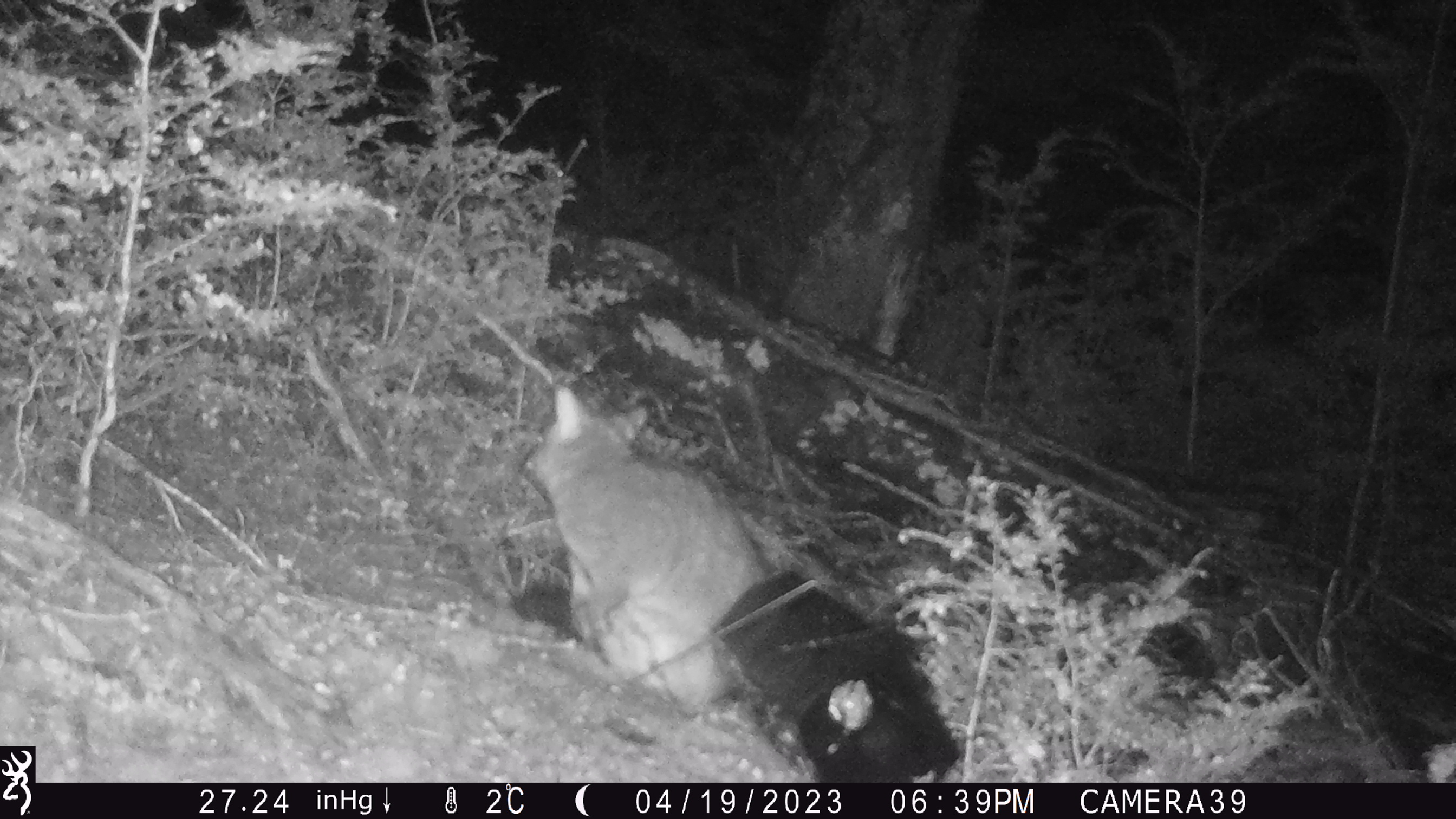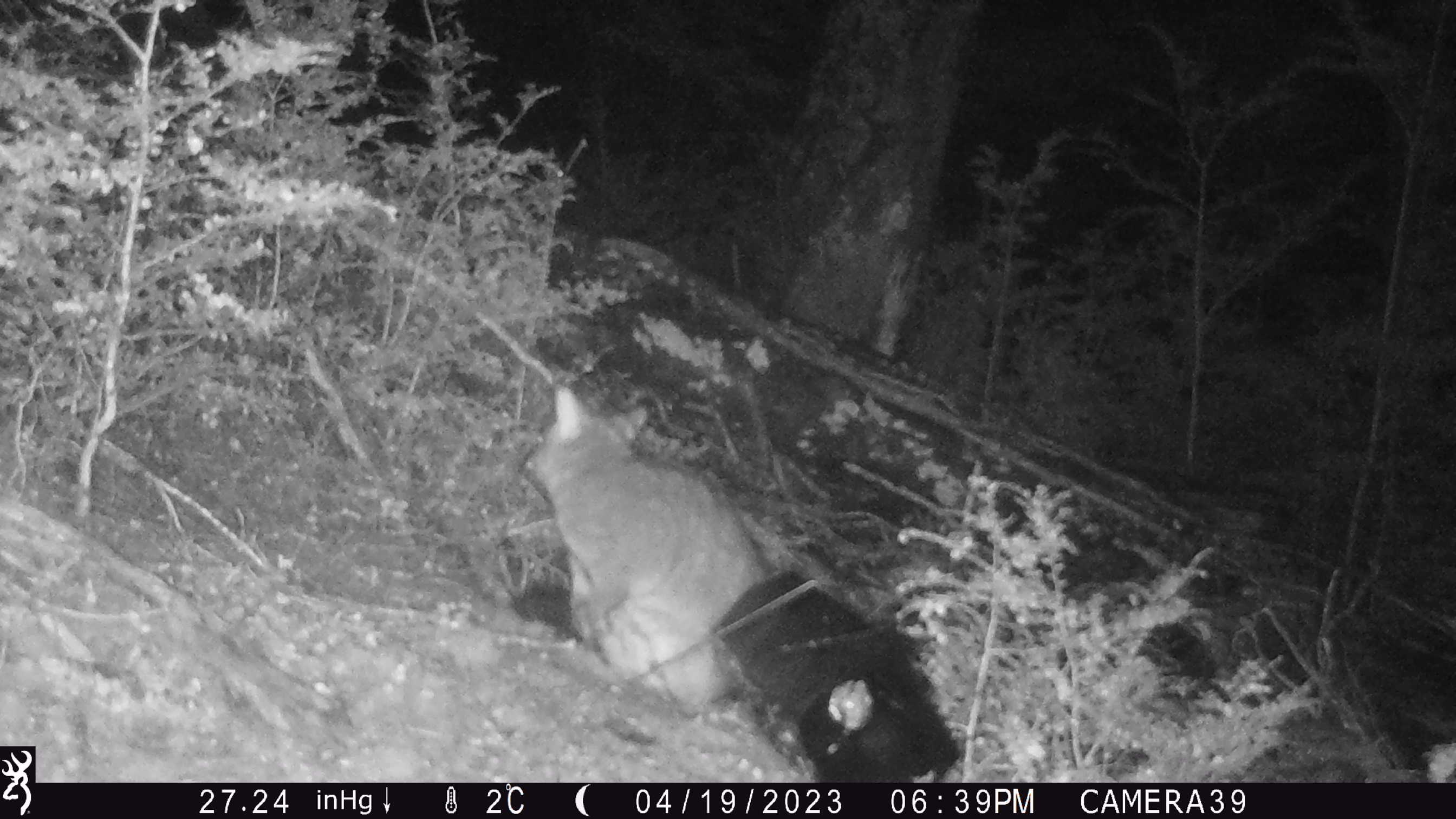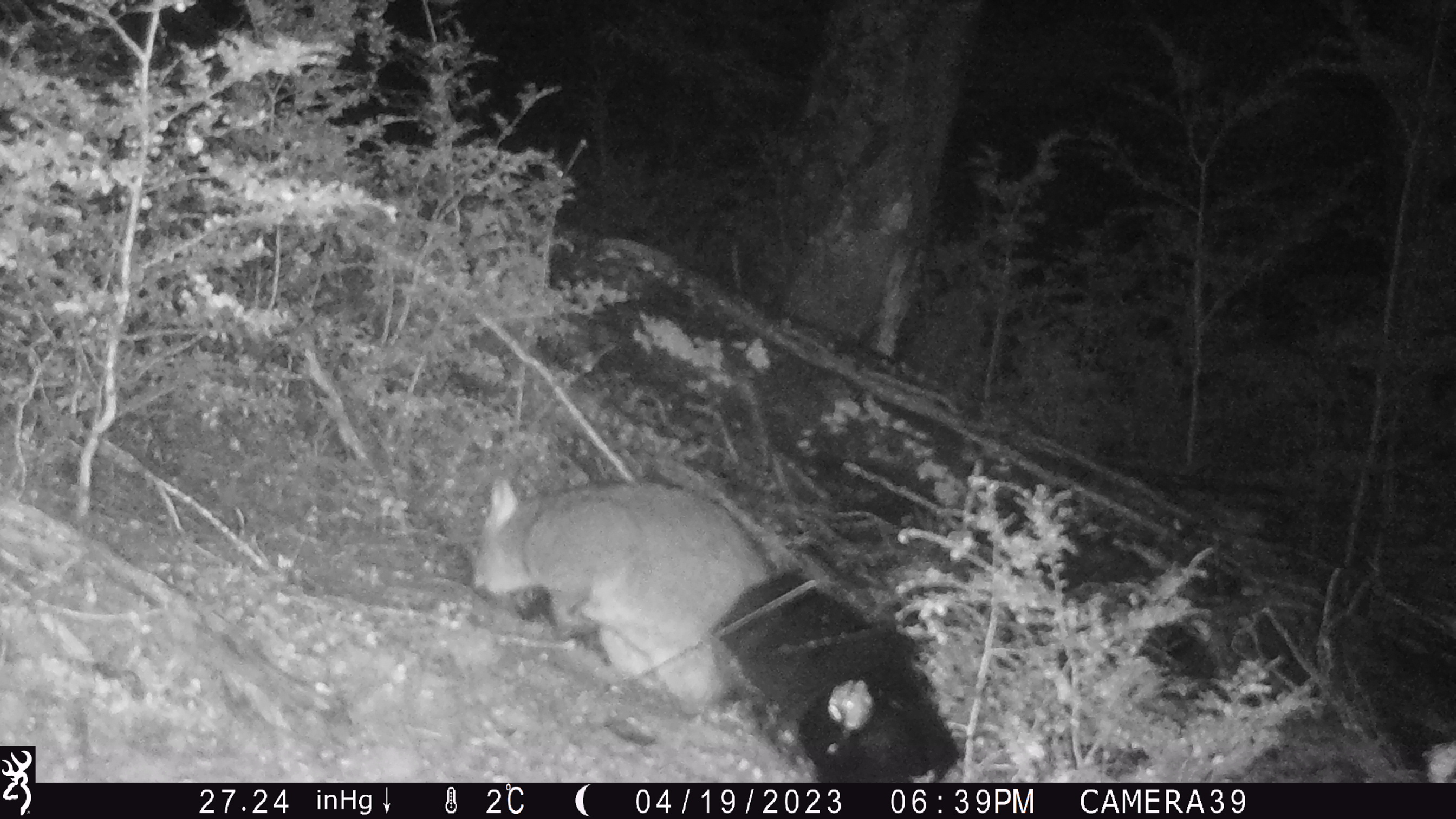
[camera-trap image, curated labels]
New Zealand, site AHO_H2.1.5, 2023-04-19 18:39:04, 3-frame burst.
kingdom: Animalia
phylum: Chordata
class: Mammalia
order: Diprotodontia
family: Phalangeridae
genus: Trichosurus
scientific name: Trichosurus vulpecula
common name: common brushtail possum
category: possum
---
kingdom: Animalia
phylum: Chordata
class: Mammalia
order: Carnivora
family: Mustelidae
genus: Mustela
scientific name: Mustela erminea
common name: stoat